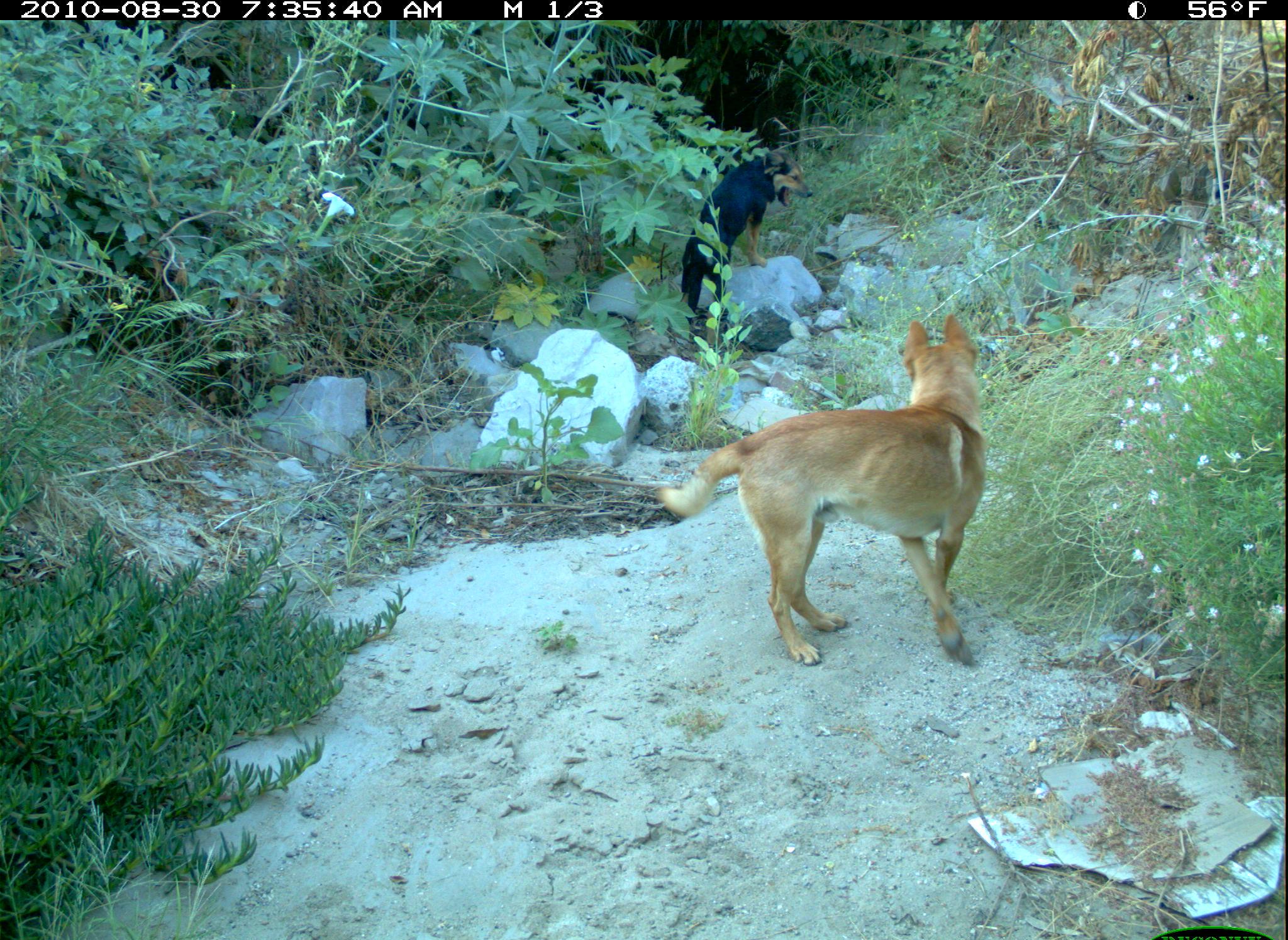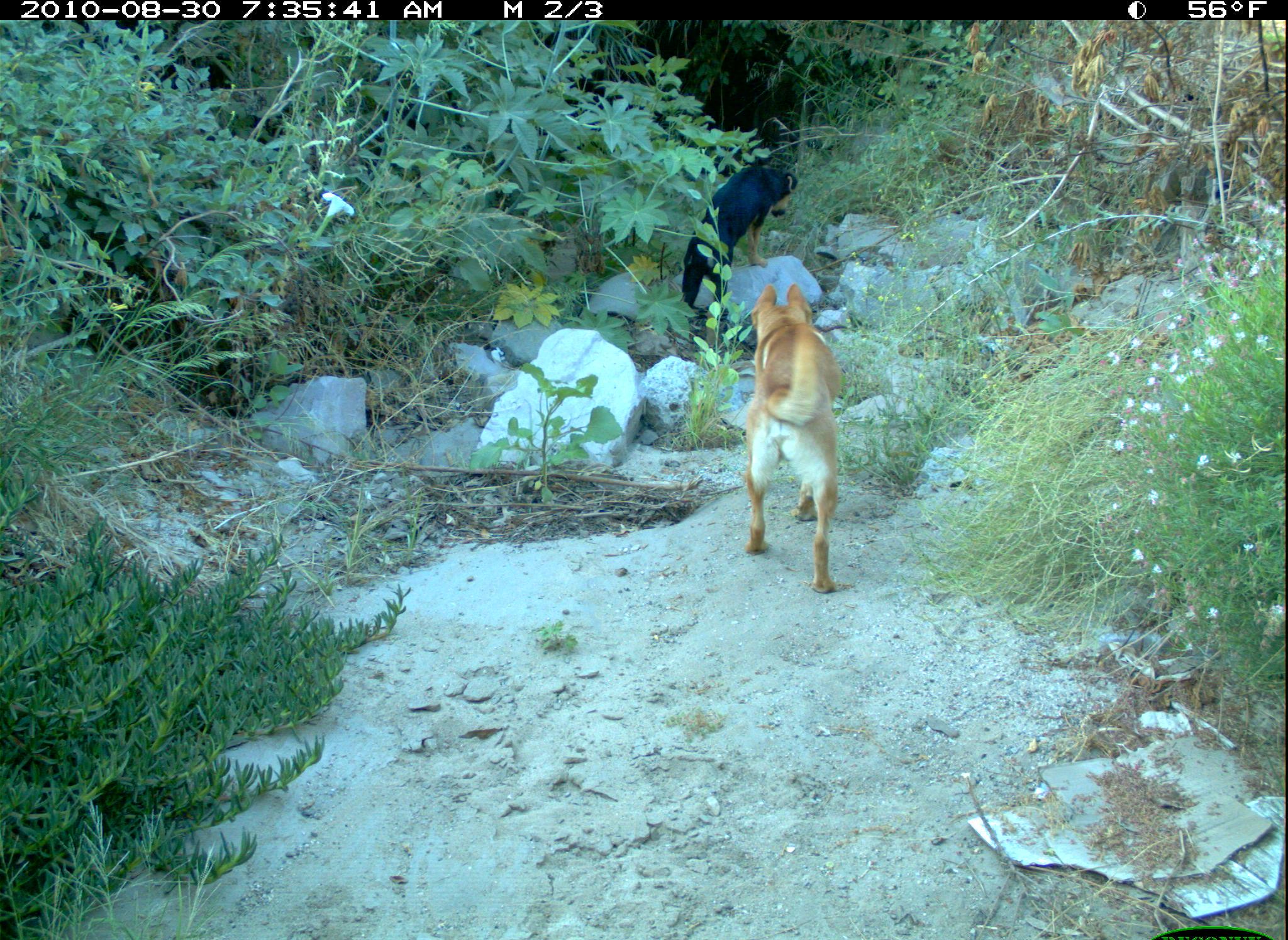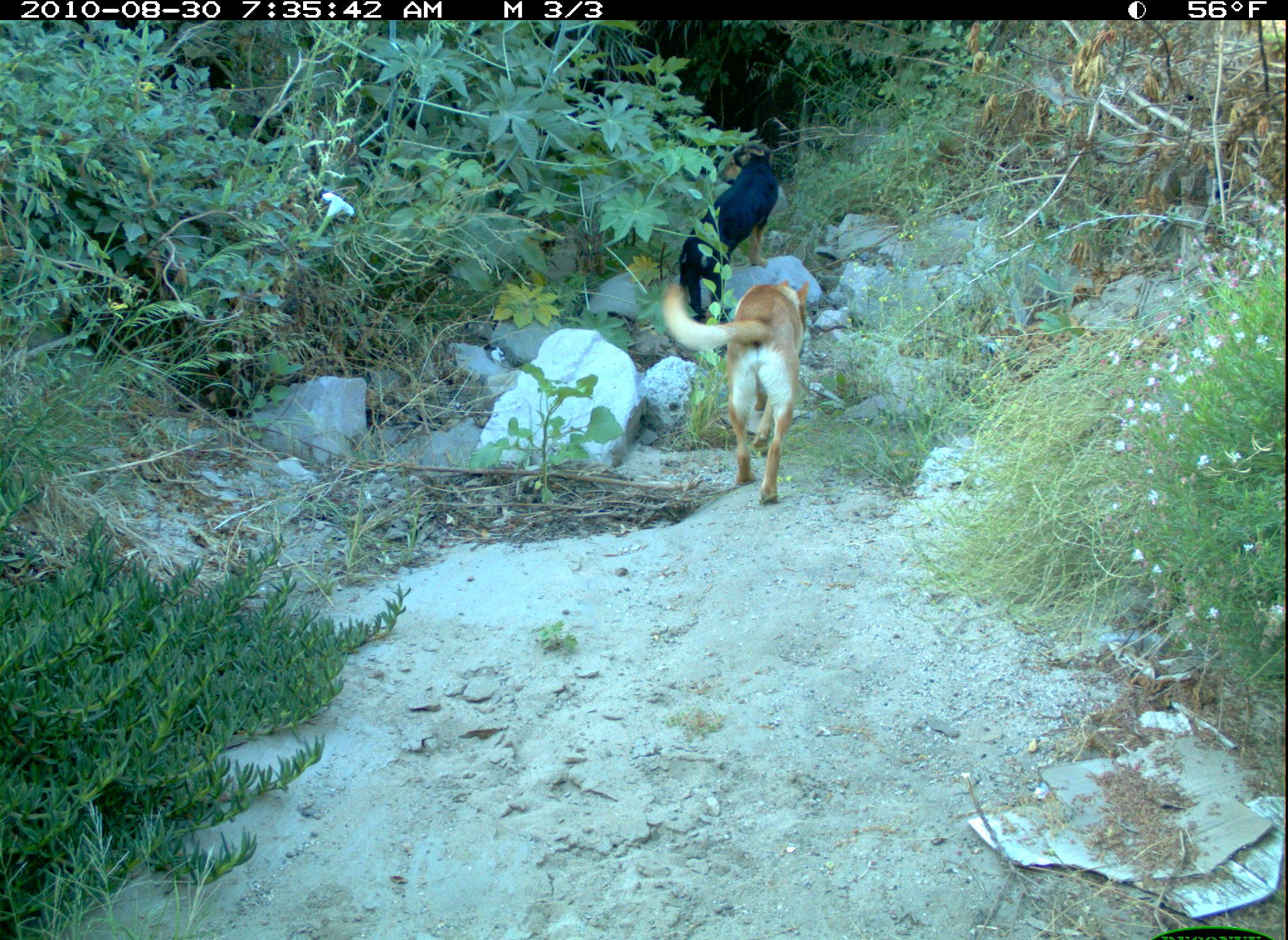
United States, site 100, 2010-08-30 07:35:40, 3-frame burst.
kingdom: Animalia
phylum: Chordata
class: Mammalia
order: Carnivora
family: Canidae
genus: Canis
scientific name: Canis familiaris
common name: domestic dog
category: dog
Dog (domestic dog) (Canis familiaris).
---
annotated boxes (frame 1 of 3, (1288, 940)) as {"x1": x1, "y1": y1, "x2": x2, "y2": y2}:
dog: {"x1": 657, "y1": 316, "x2": 1035, "y2": 680}; {"x1": 684, "y1": 143, "x2": 816, "y2": 341}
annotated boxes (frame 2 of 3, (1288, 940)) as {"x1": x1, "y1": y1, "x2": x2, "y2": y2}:
dog: {"x1": 742, "y1": 283, "x2": 850, "y2": 604}; {"x1": 671, "y1": 143, "x2": 797, "y2": 319}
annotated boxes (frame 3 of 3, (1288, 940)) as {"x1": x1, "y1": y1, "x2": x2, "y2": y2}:
dog: {"x1": 650, "y1": 264, "x2": 821, "y2": 515}; {"x1": 665, "y1": 121, "x2": 779, "y2": 317}